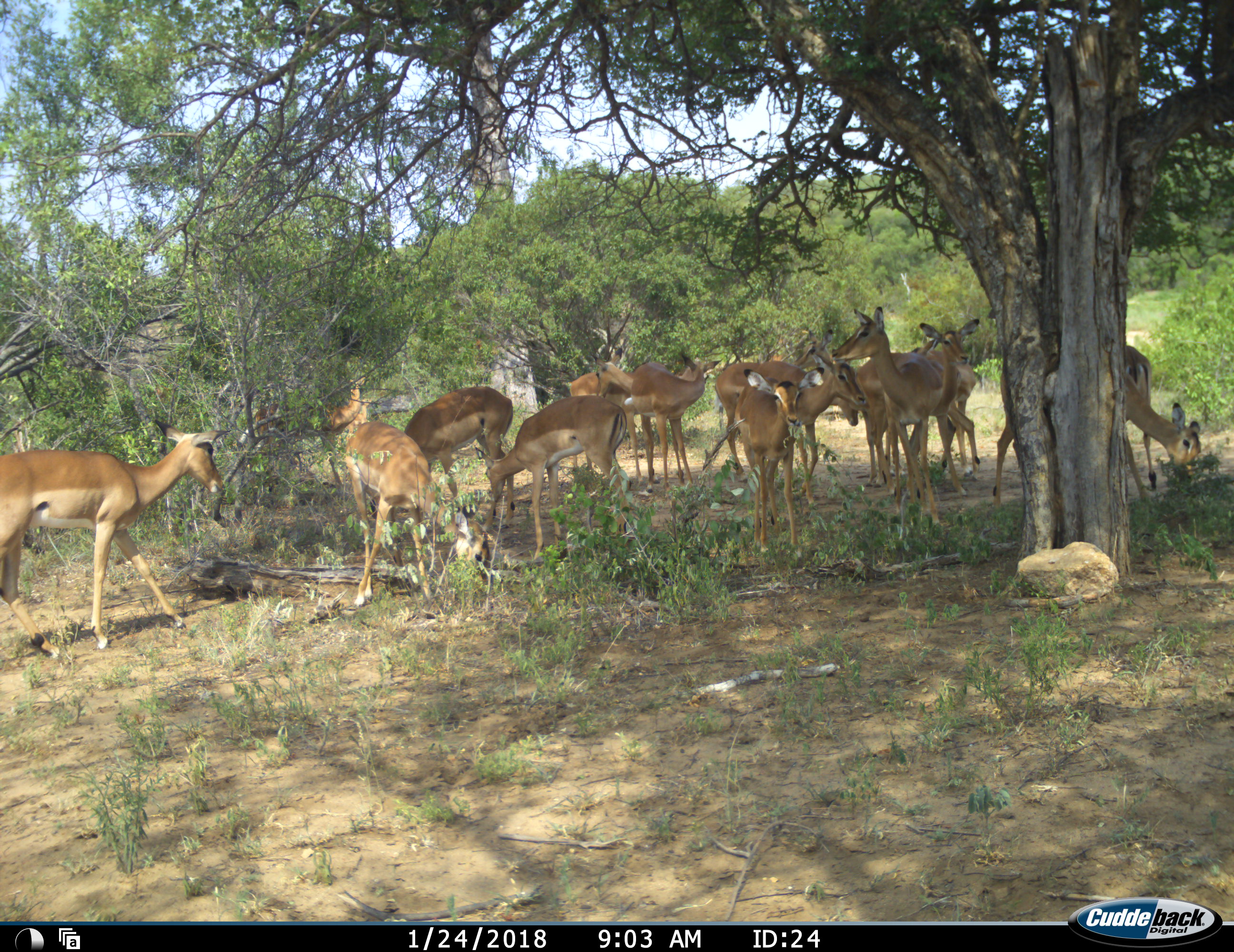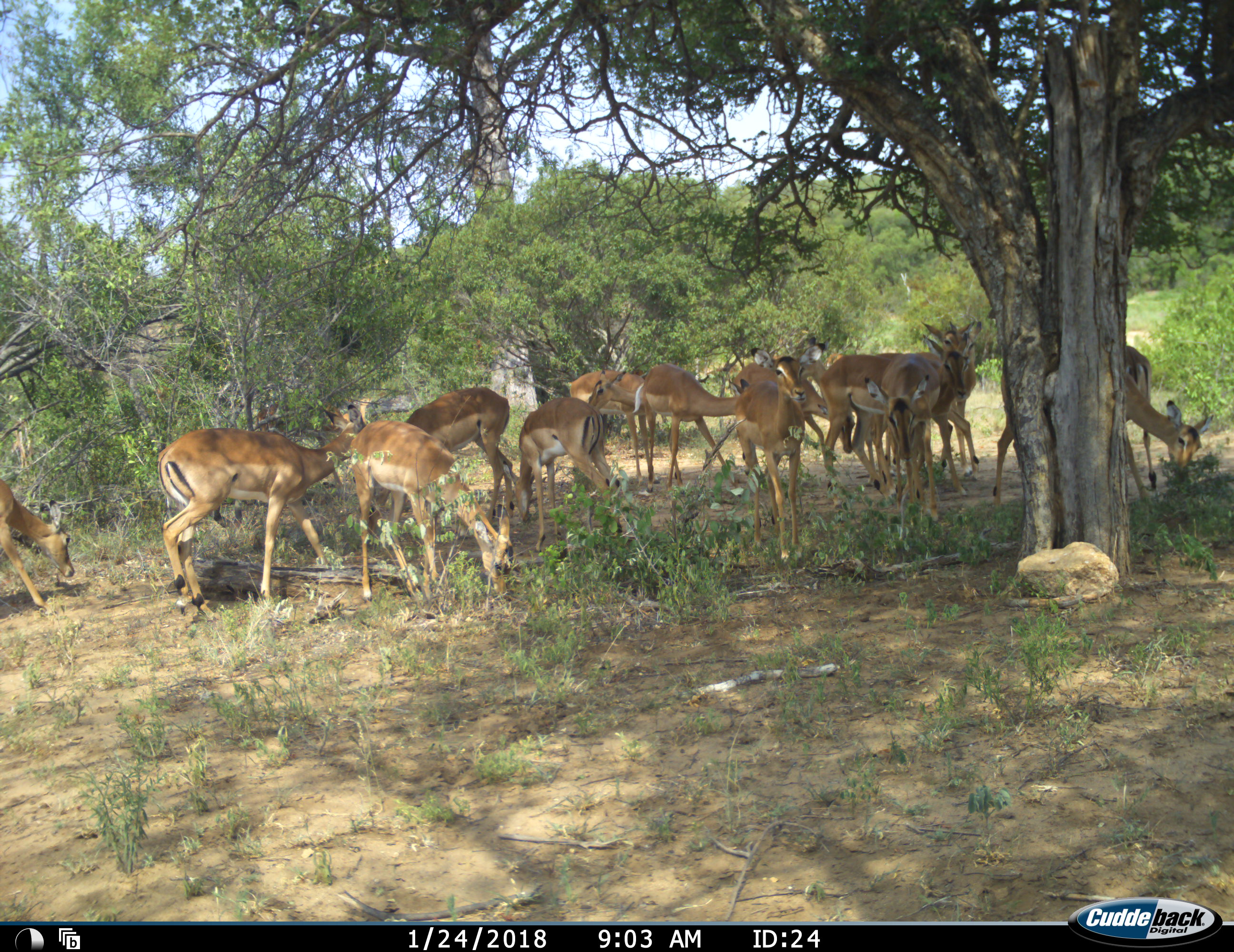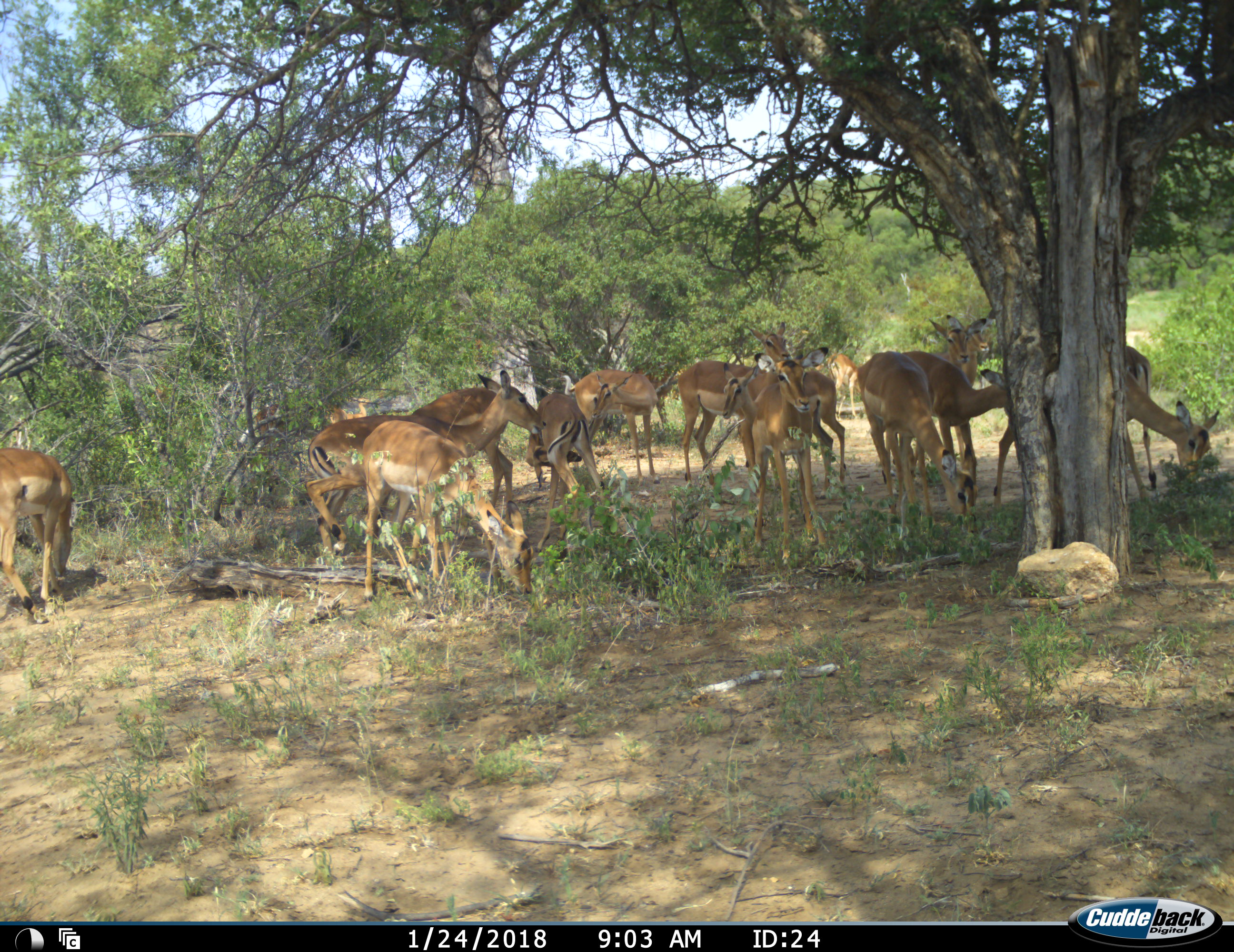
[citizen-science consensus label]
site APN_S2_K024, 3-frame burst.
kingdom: Animalia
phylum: Chordata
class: Mammalia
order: Artiodactyla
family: Bovidae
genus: Aepyceros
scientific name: Aepyceros melampus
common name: impala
Impala (Aepyceros melampus), count 11-50. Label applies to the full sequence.